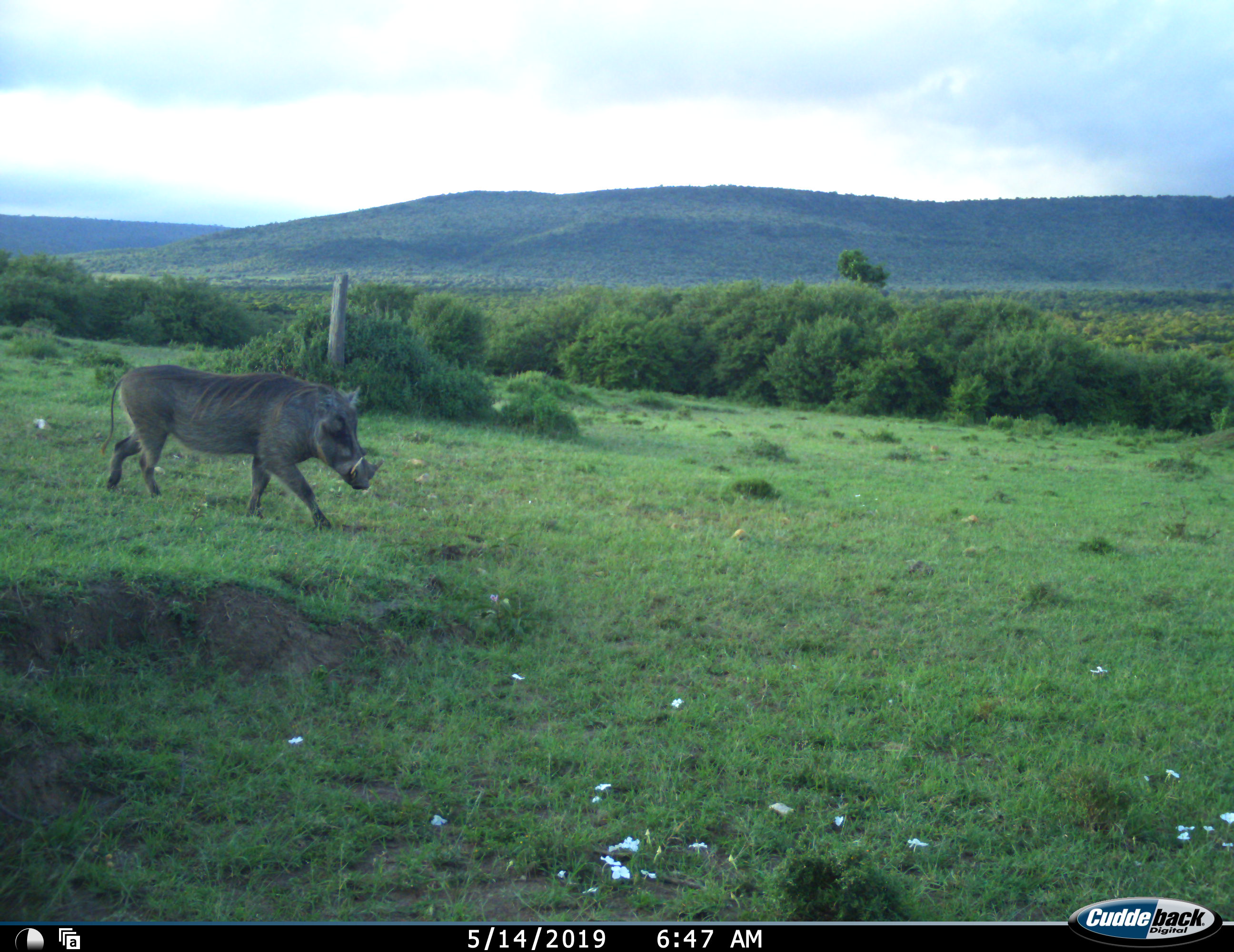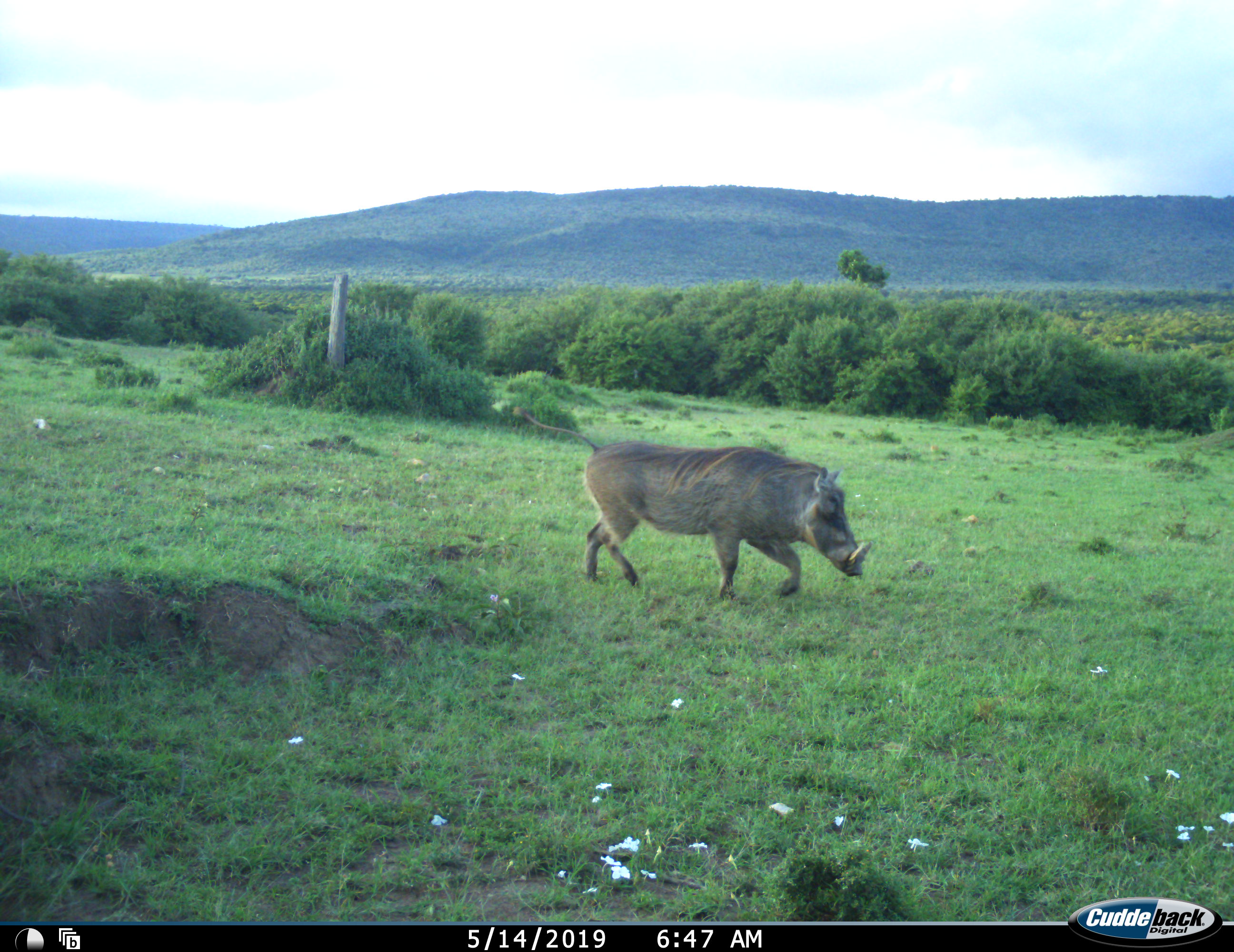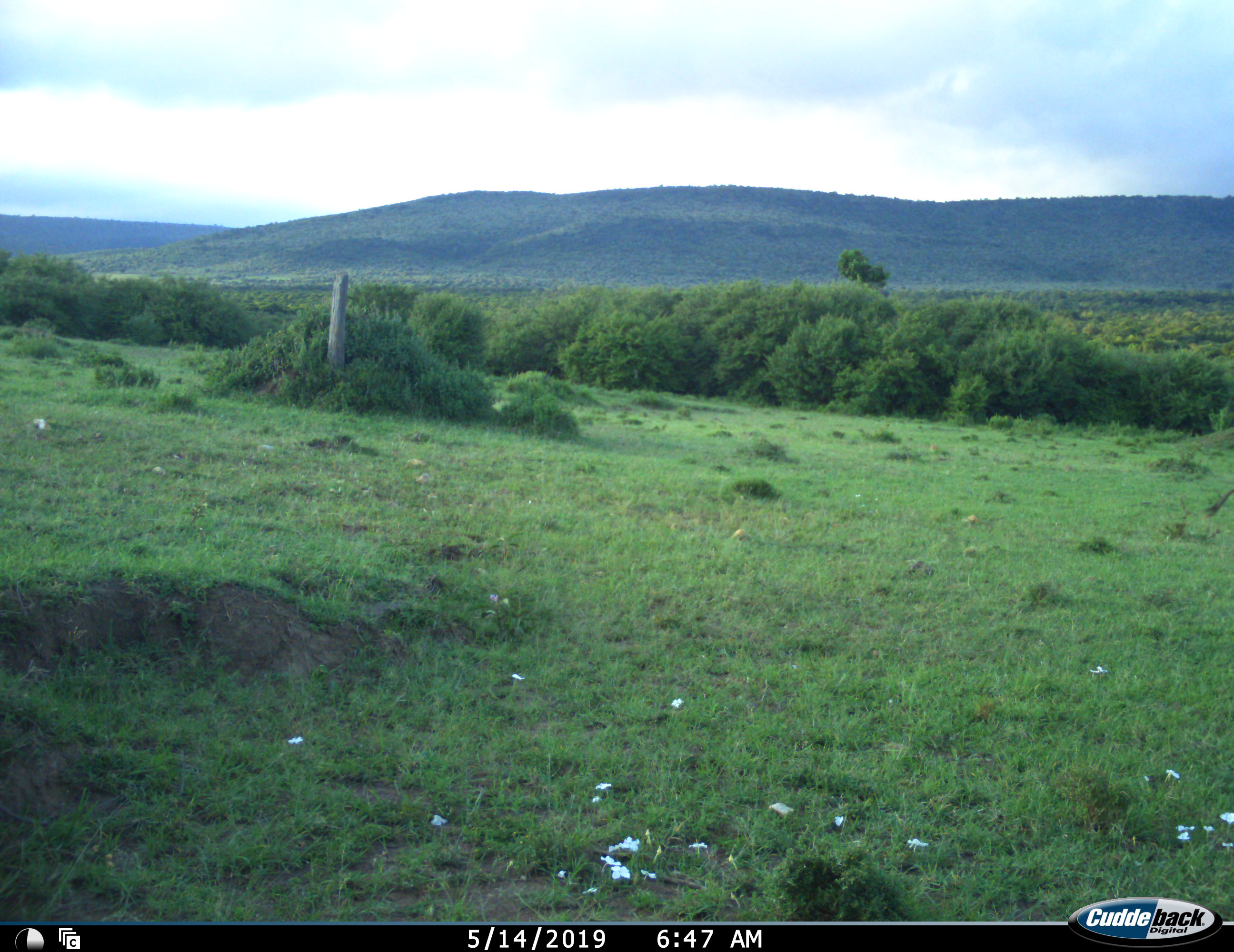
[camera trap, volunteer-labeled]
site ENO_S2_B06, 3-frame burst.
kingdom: Animalia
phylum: Chordata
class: Mammalia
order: Artiodactyla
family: Suidae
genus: Phacochoerus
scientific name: Phacochoerus africanus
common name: warthog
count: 1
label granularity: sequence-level